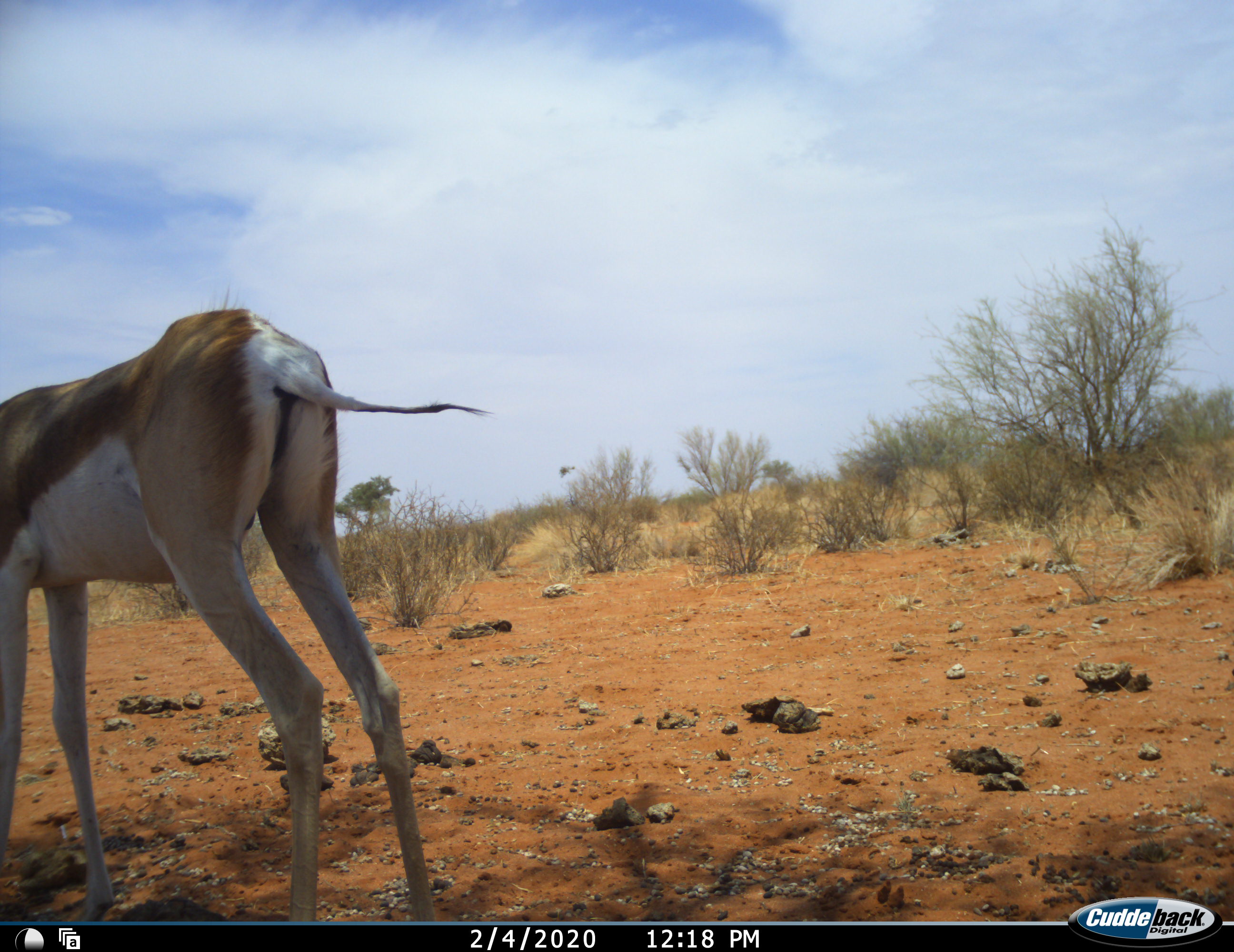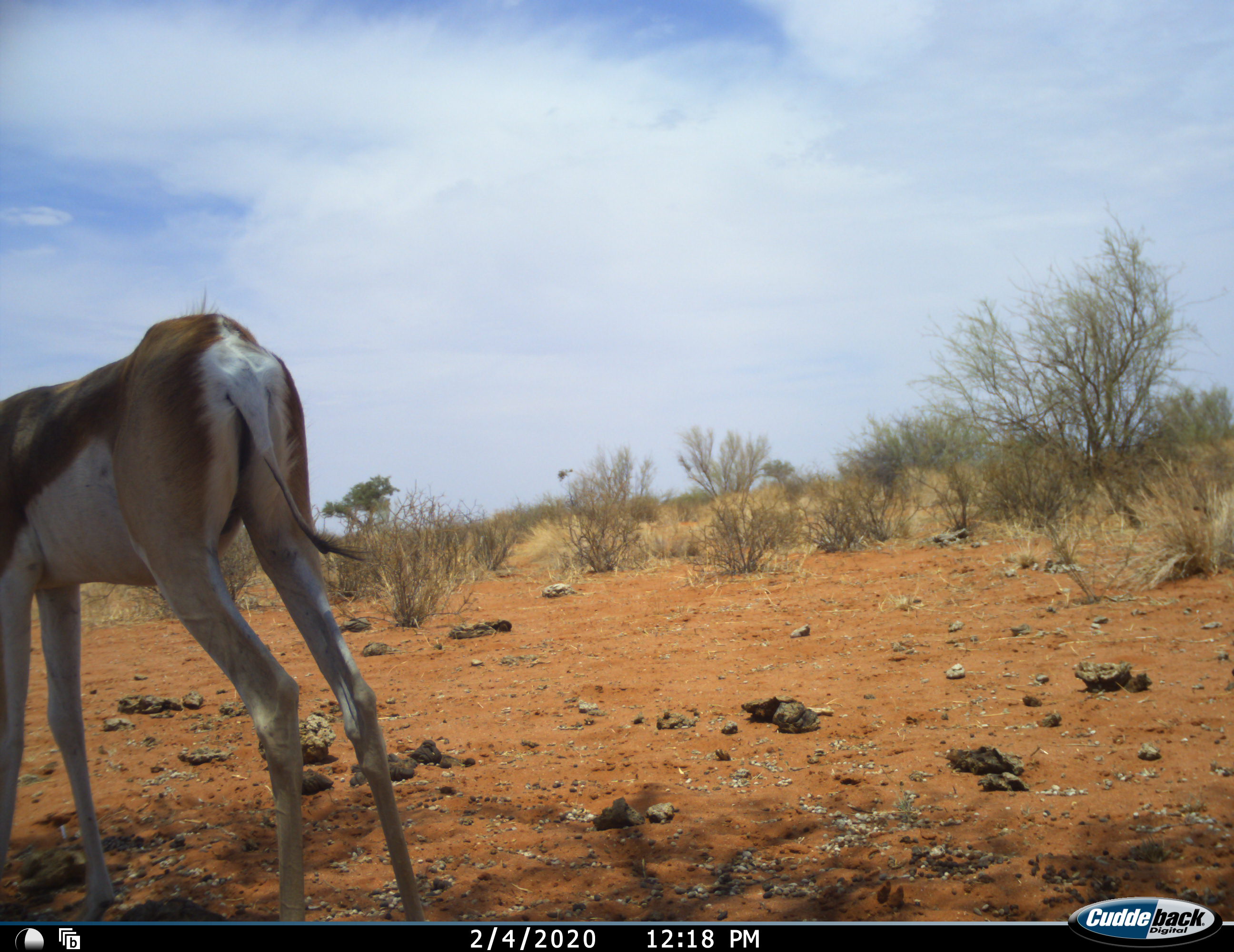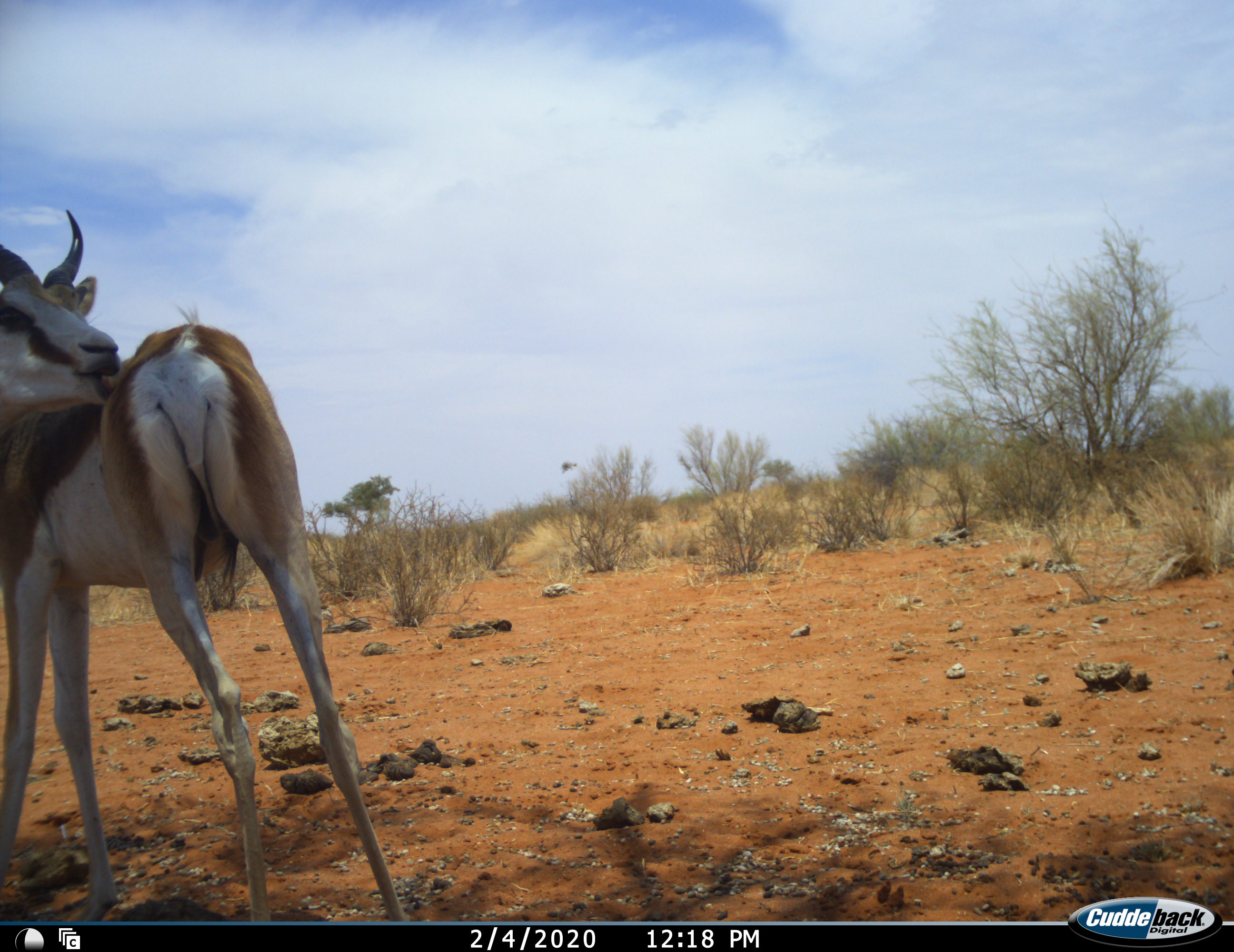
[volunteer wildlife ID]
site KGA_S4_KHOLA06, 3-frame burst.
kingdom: Animalia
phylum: Chordata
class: Mammalia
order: Artiodactyla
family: Bovidae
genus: Antidorcas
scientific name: Antidorcas marsupialis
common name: springbok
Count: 1.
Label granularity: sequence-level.